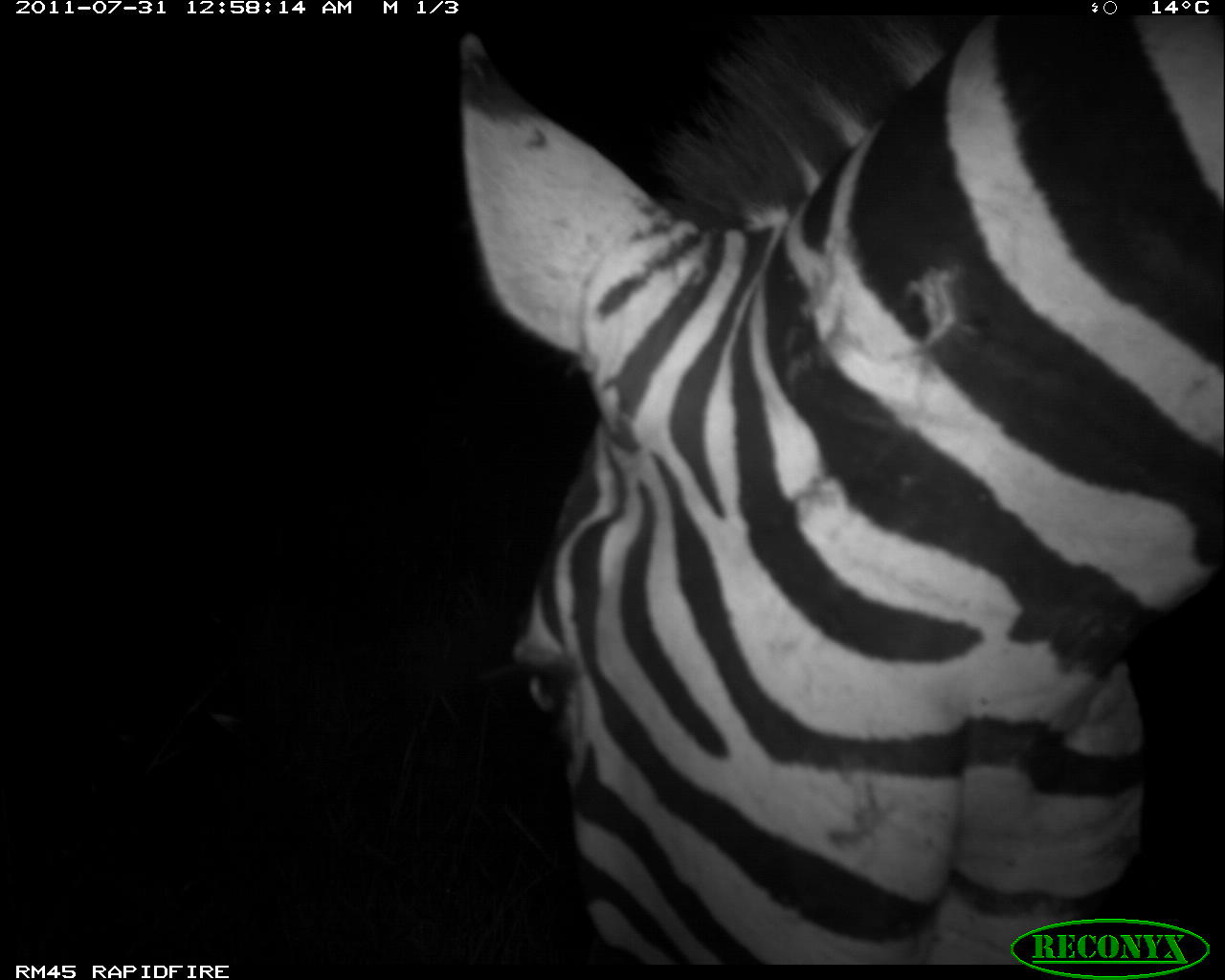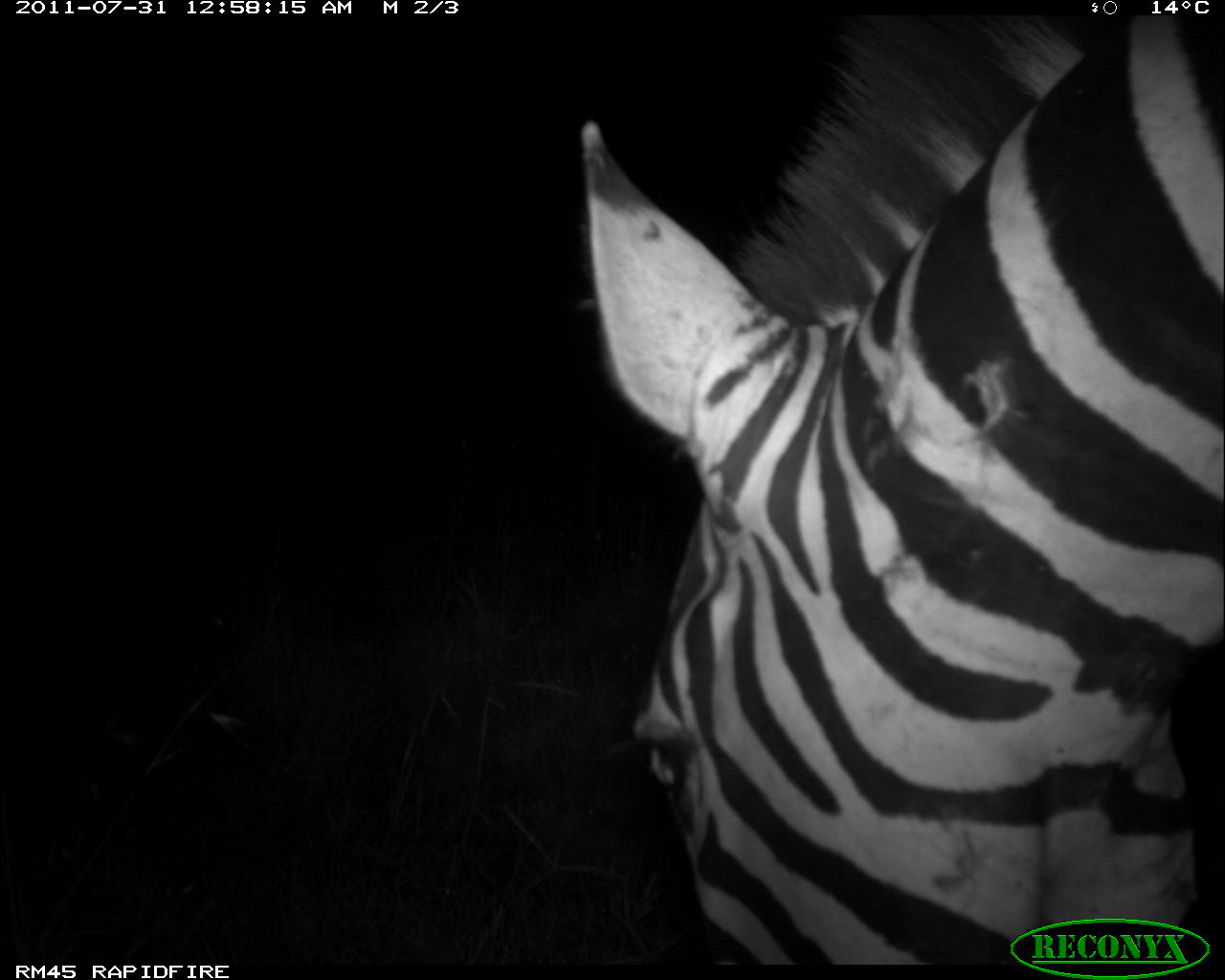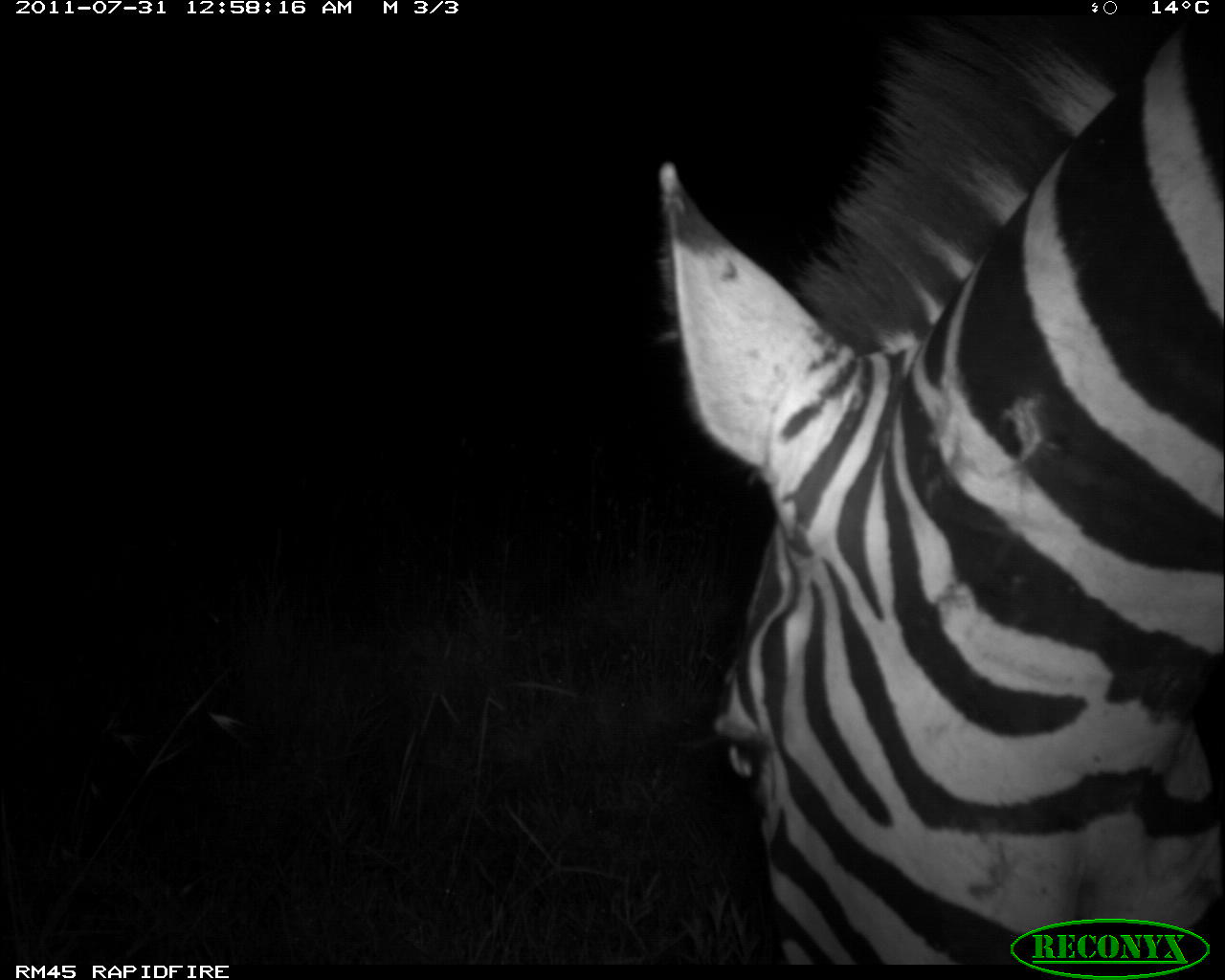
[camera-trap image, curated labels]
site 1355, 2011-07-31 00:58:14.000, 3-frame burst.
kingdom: Animalia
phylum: Chordata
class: Mammalia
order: Perissodactyla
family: Equidae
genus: Equus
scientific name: Equus quagga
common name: plains zebra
Equus quagga (plains zebra), count 1.